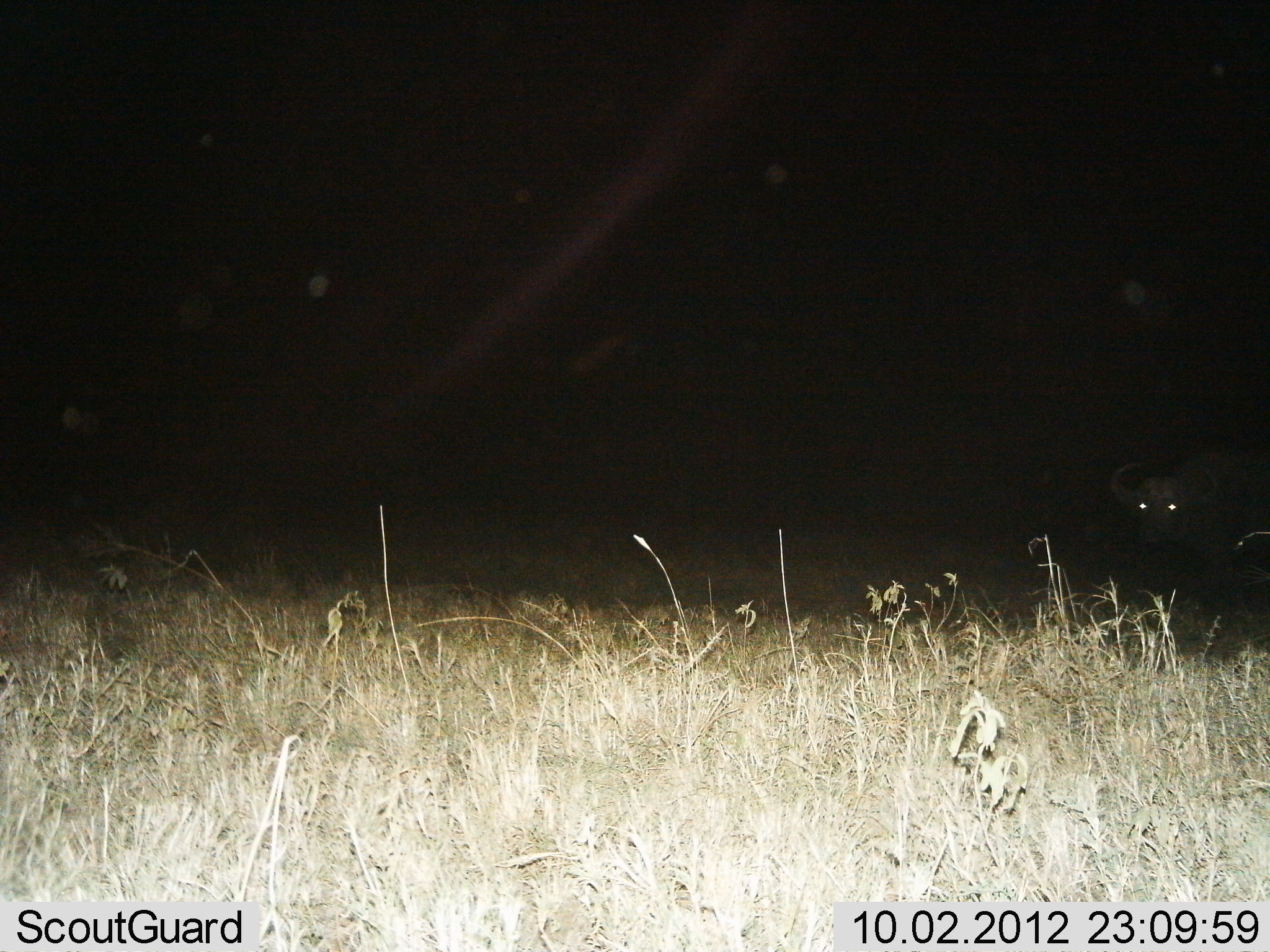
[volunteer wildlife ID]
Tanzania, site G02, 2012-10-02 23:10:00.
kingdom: Animalia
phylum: Chordata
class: Mammalia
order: Artiodactyla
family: Bovidae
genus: Syncerus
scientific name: Syncerus caffer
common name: cape buffalo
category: buffalo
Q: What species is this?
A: Buffalo (cape buffalo) (Syncerus caffer).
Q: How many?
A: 1.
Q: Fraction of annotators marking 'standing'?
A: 100%.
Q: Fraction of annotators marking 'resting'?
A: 0%.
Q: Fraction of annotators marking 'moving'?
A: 0%.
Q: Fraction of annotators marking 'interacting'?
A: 0%.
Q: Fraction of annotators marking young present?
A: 0%.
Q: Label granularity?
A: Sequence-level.